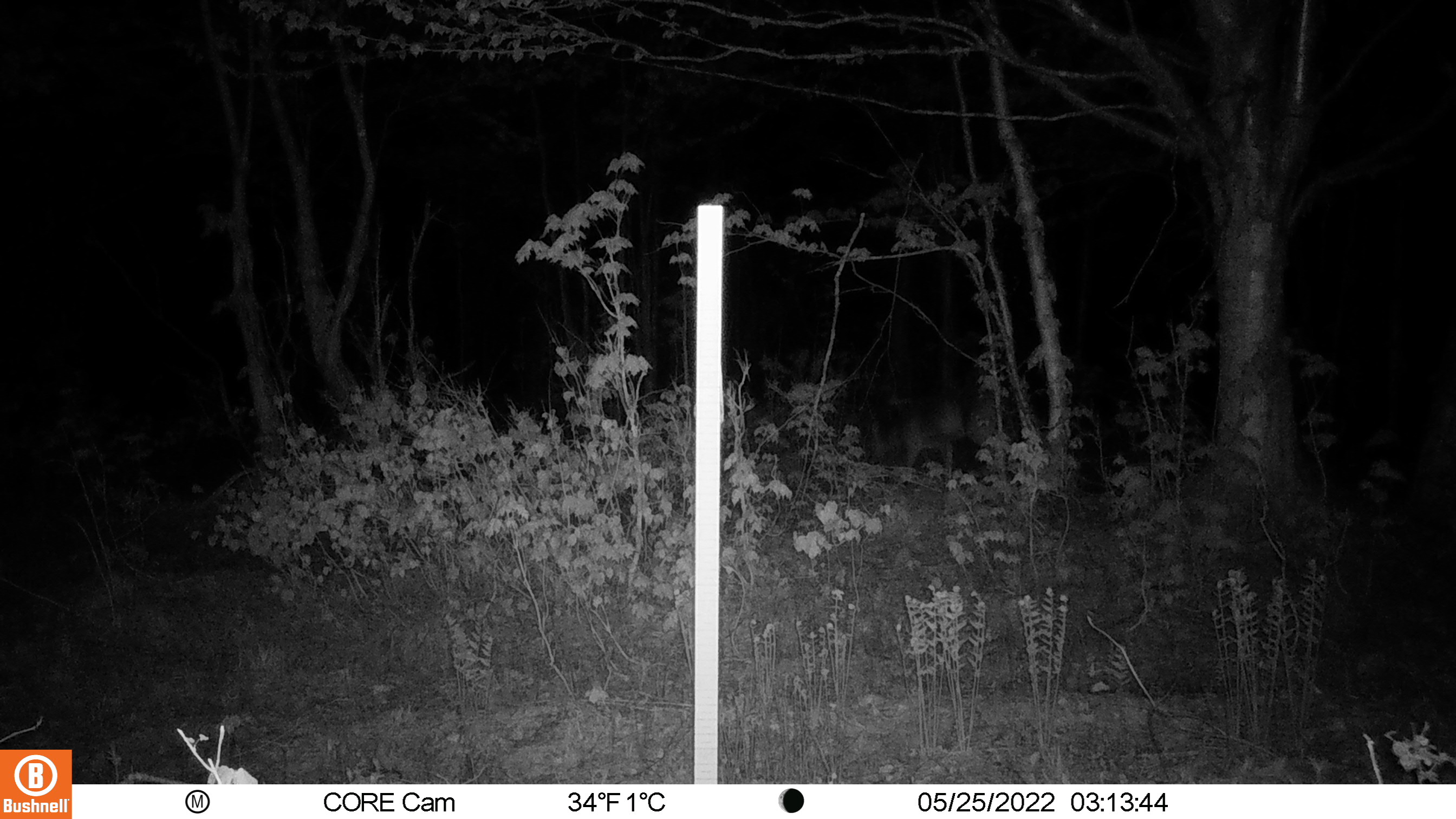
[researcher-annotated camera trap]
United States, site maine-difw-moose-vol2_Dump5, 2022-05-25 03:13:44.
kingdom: Animalia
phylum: Chordata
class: Mammalia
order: Artiodactyla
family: Cervidae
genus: Odocoileus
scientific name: Odocoileus virginianus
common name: white-tailed deer